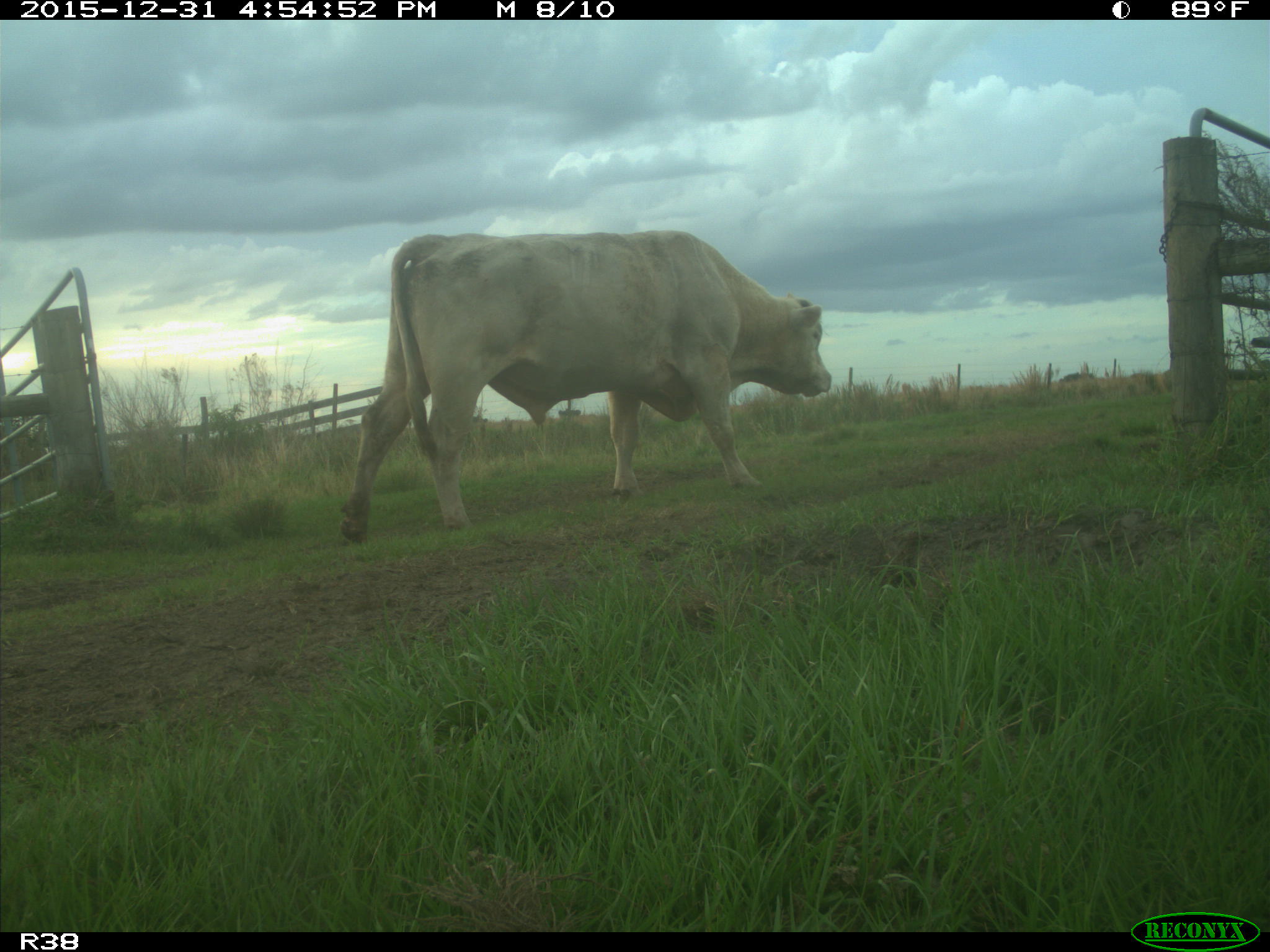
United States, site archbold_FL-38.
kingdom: Animalia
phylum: Chordata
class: Mammalia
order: Artiodactyla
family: Bovidae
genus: Bos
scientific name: Bos taurus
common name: domestic cow